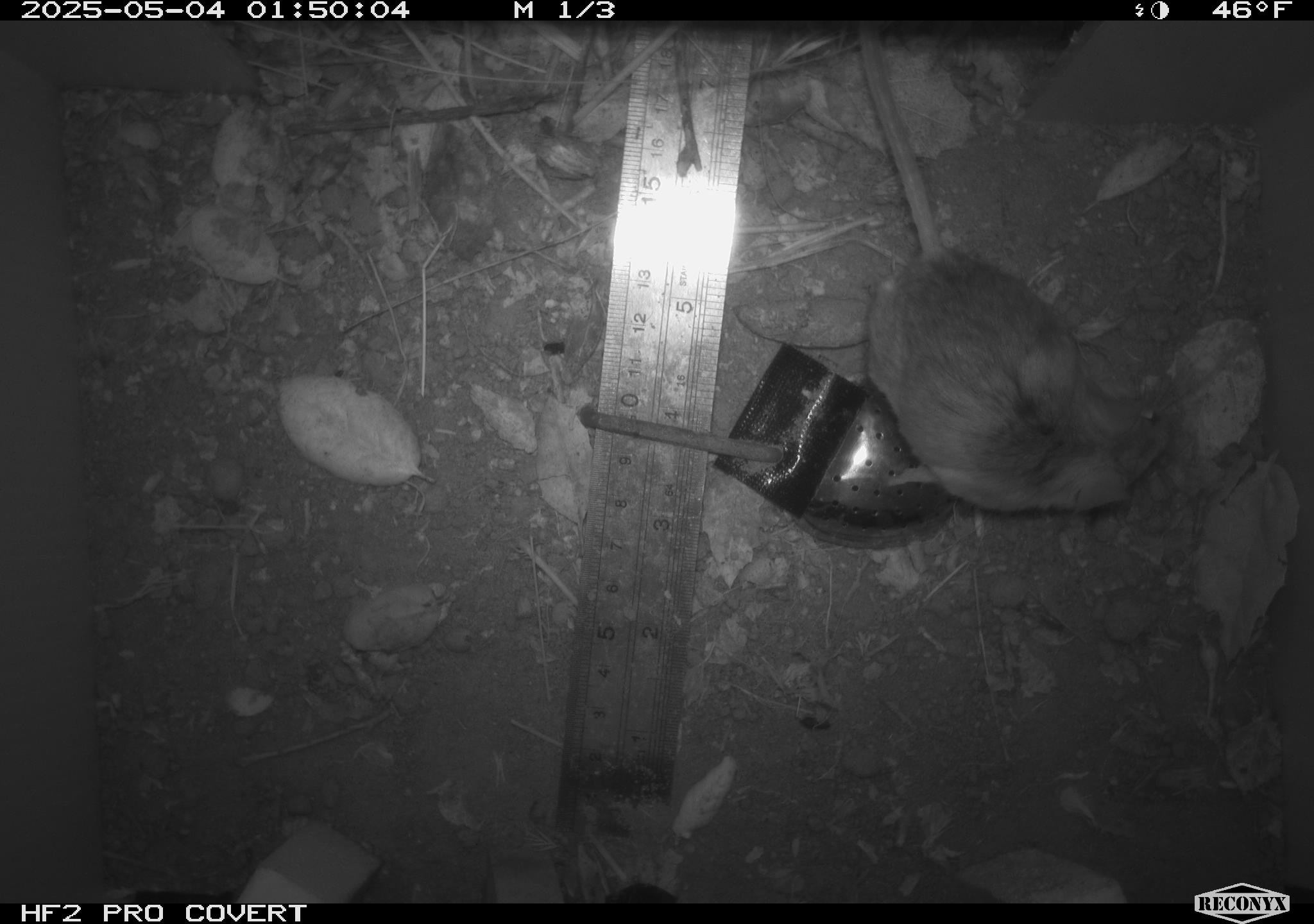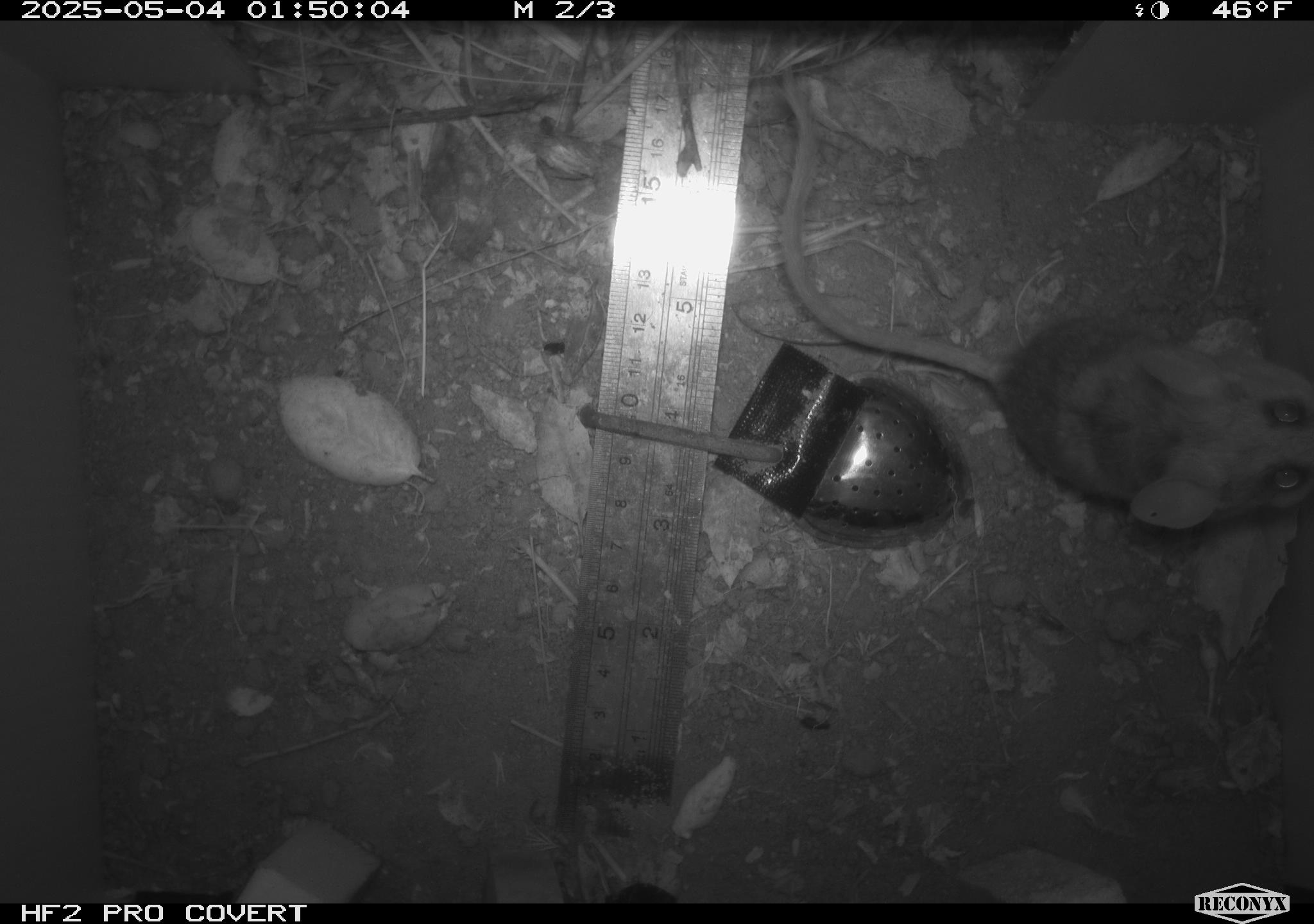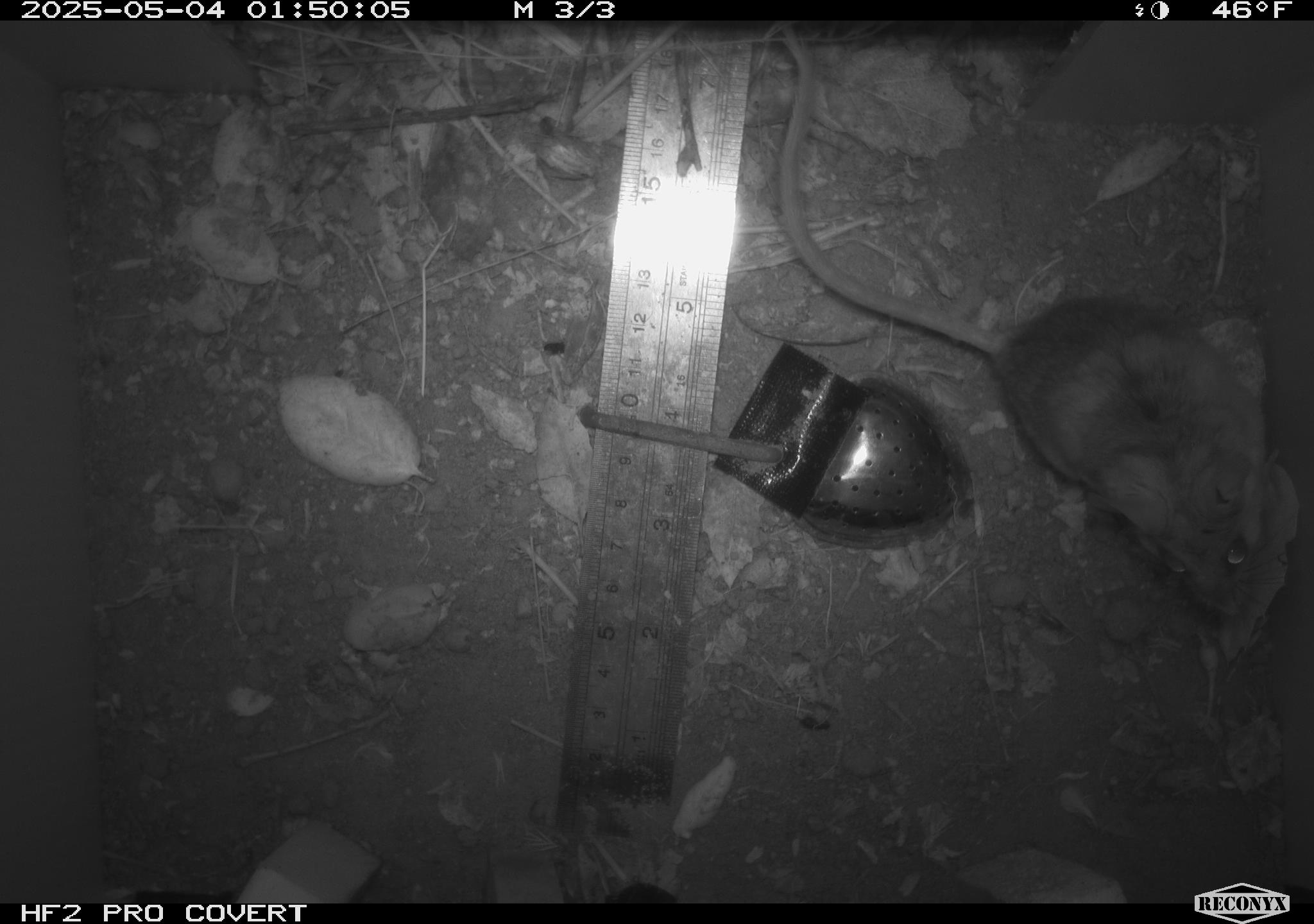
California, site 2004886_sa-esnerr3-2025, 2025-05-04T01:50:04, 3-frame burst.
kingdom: Animalia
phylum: Chordata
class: Mammalia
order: Rodentia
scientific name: Rodentia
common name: rodent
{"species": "rodent (Rodentia)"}